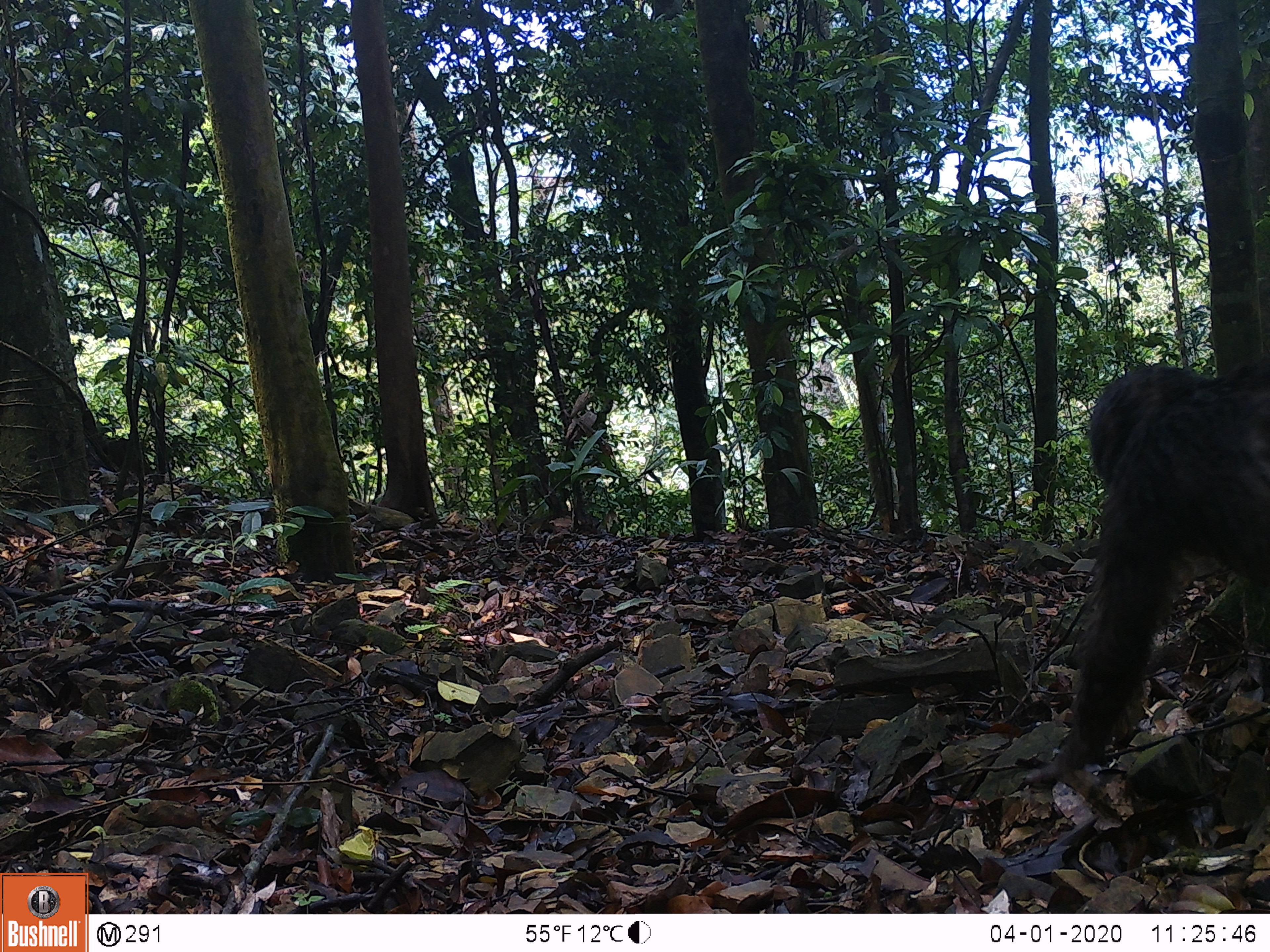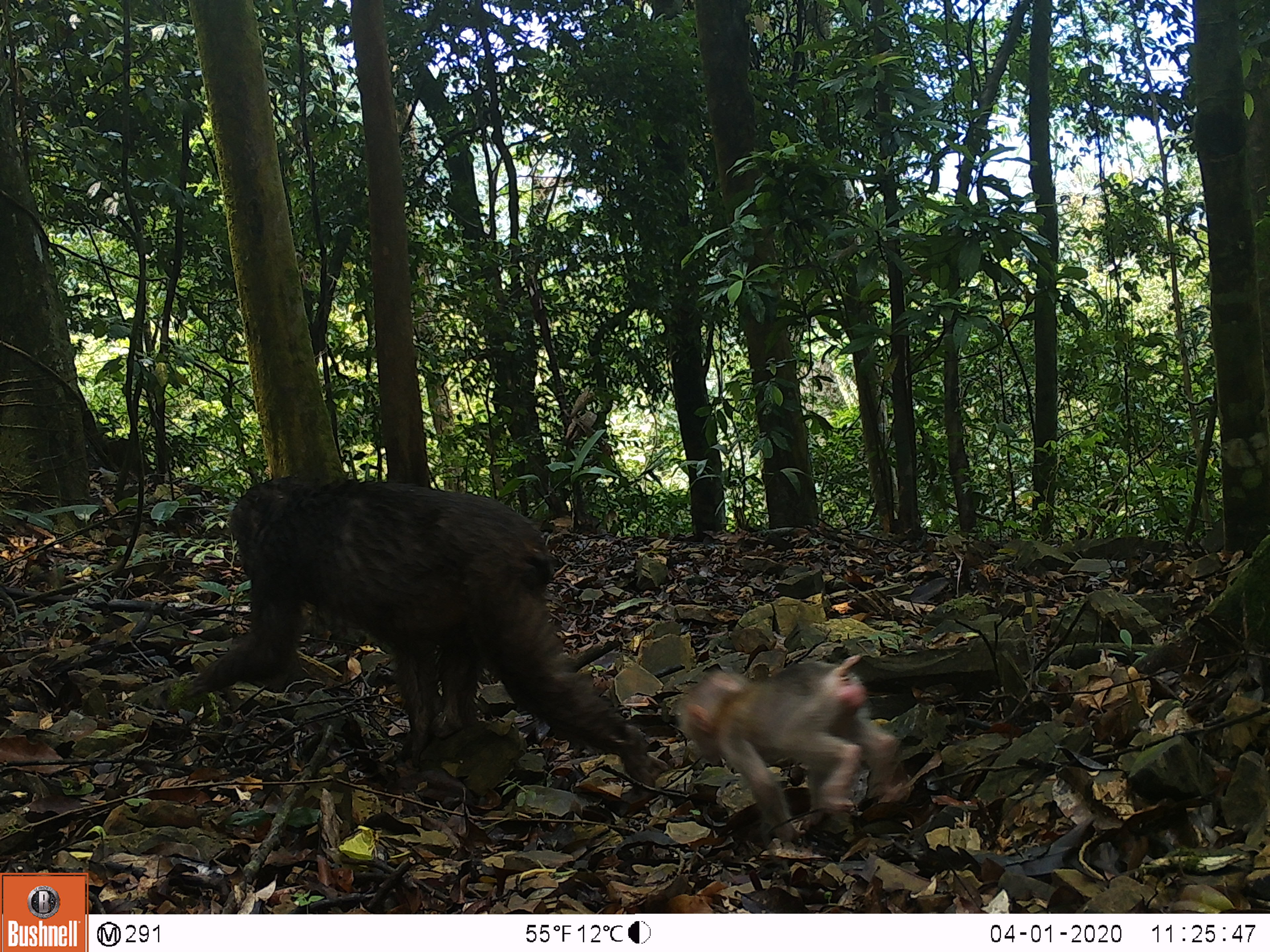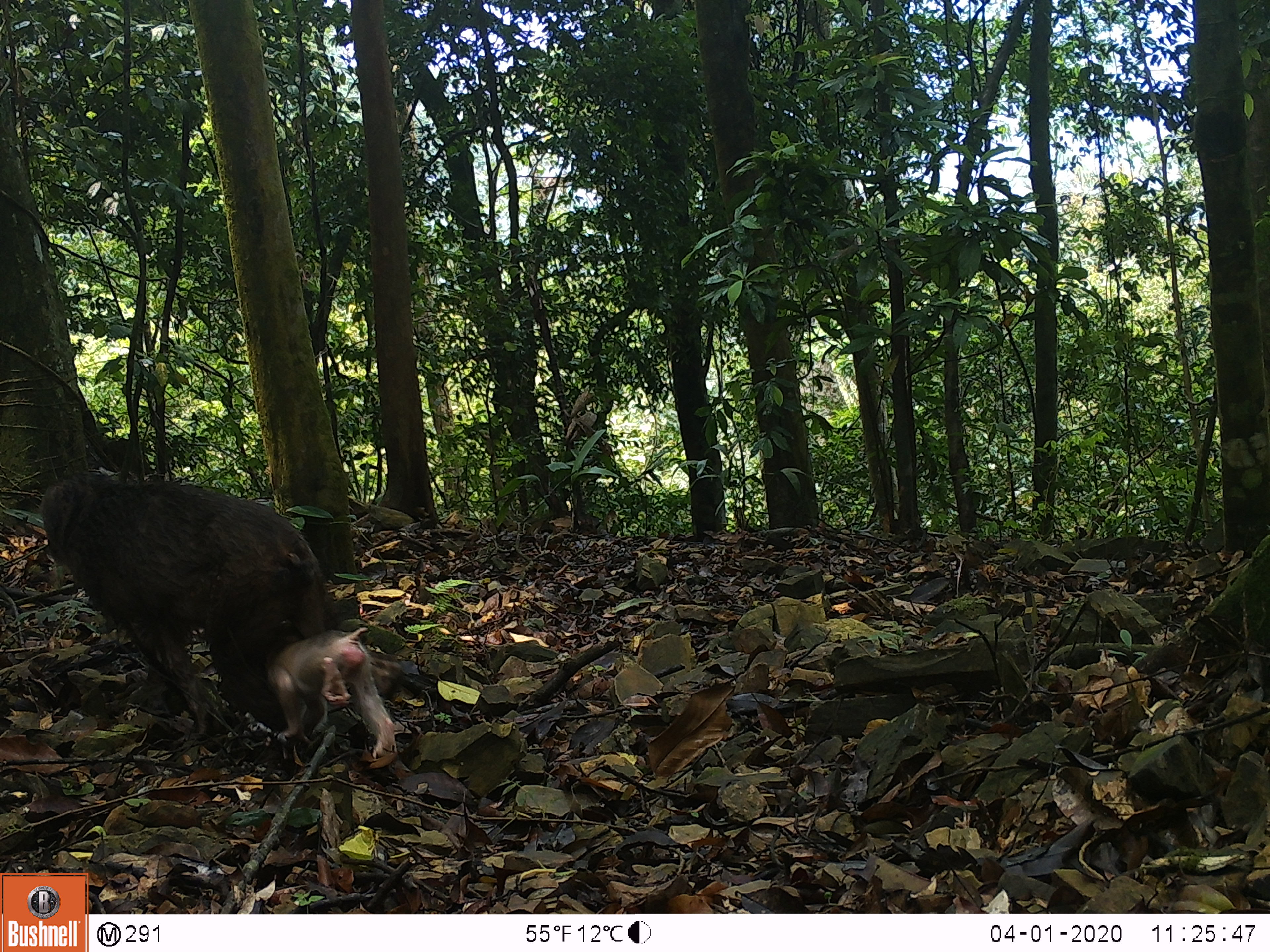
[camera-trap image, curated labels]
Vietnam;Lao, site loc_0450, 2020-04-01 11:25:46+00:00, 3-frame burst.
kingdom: Animalia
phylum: Chordata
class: Mammalia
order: Primates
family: Cercopithecidae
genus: Macaca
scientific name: Macaca arctoides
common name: stump-tailed macaque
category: stump tailed macaque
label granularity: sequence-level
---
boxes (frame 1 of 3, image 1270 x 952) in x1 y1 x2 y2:
stump tailed macaque: 1058 359 1270 770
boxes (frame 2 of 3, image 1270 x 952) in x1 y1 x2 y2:
stump tailed macaque: 174 471 662 801; 673 654 902 844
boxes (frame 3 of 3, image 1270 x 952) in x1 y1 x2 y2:
stump tailed macaque: 37 472 336 732; 262 626 399 759